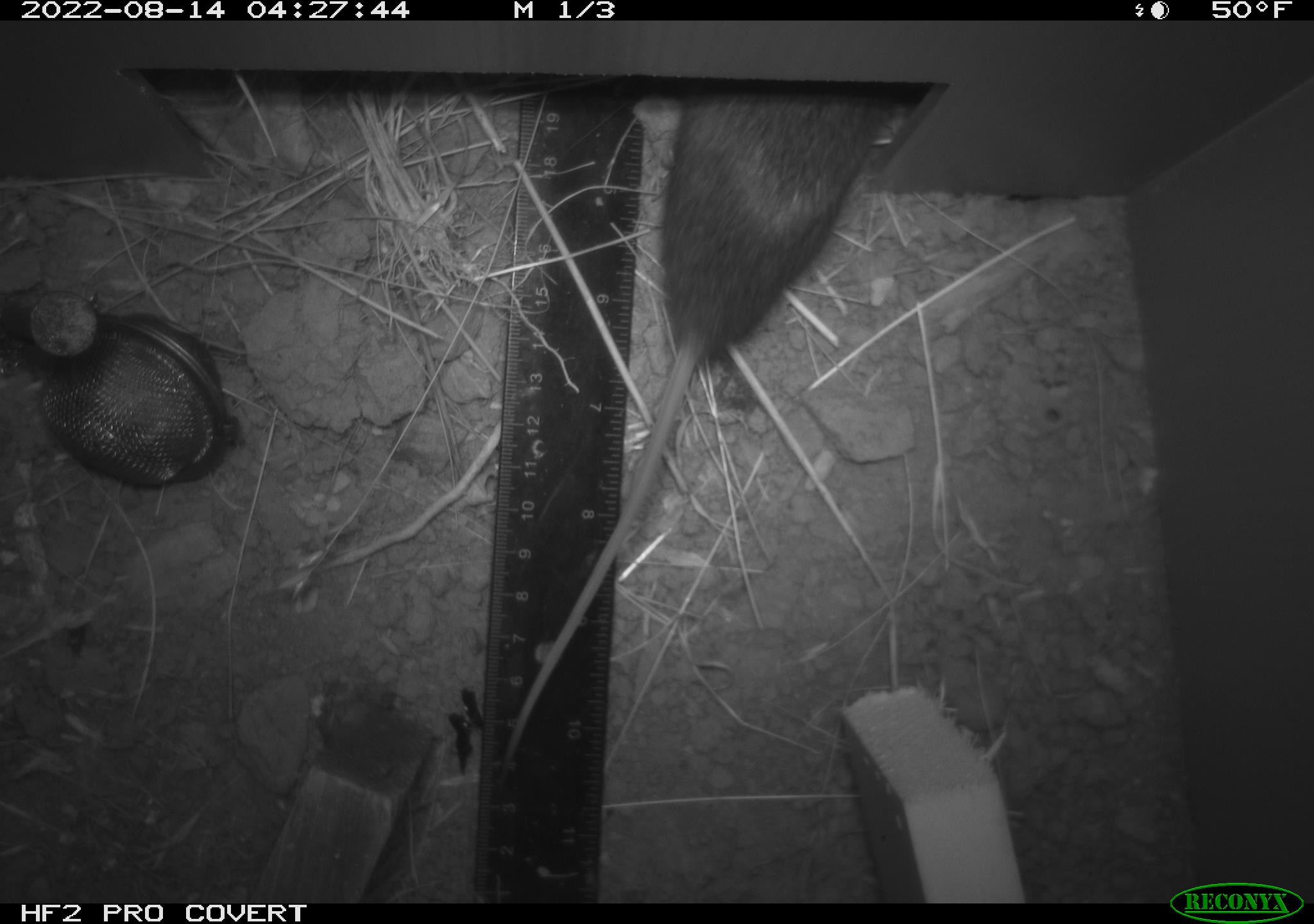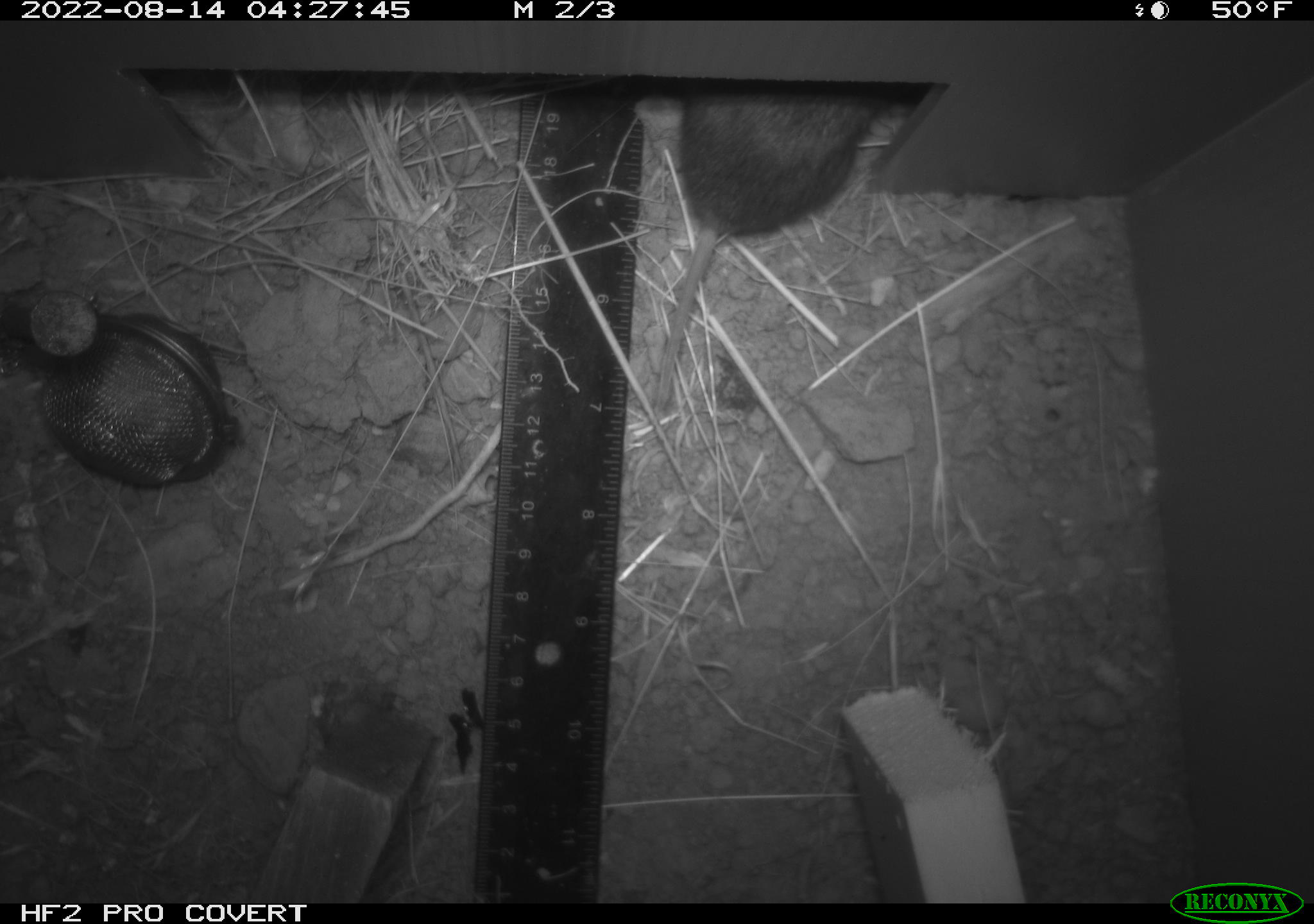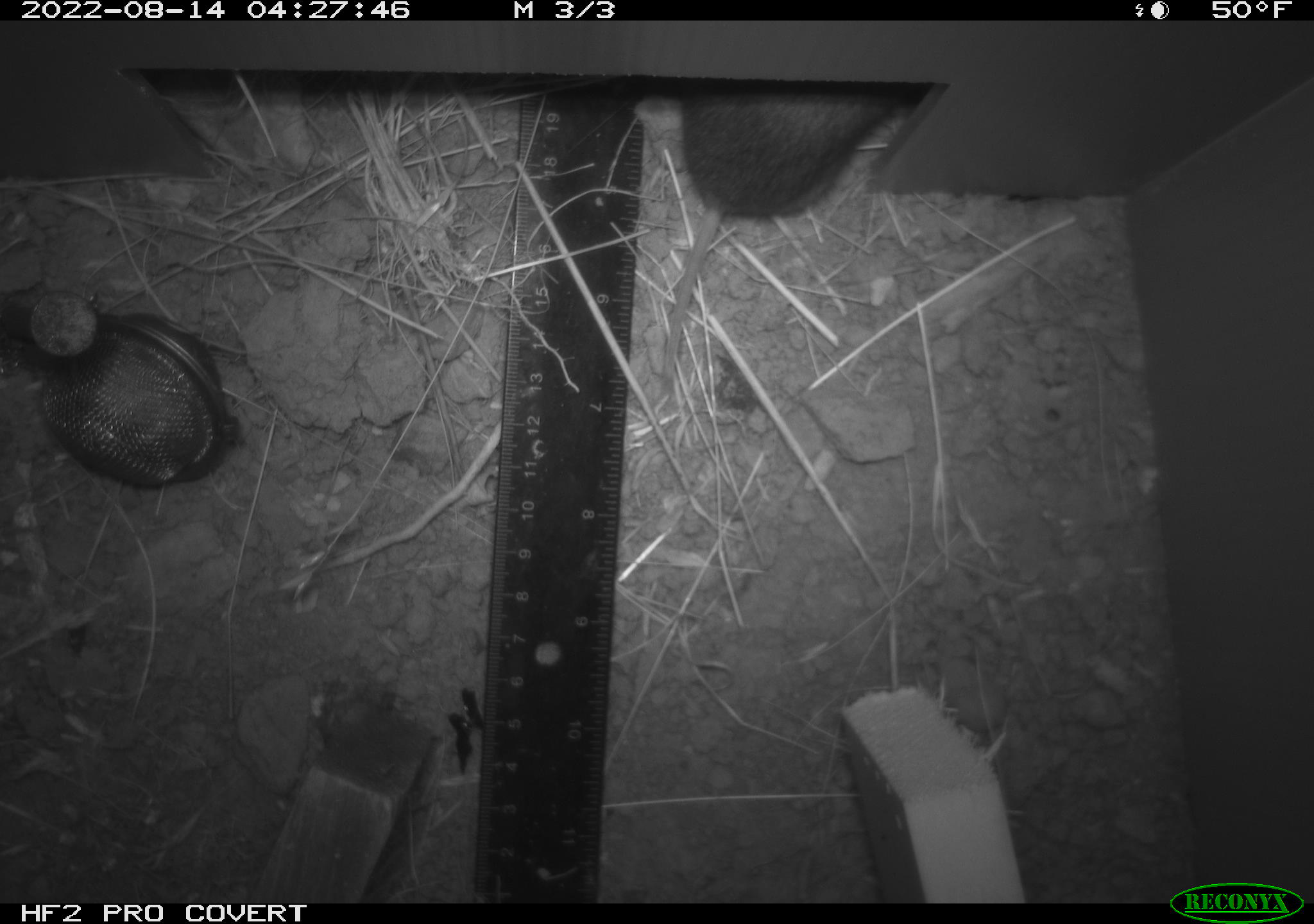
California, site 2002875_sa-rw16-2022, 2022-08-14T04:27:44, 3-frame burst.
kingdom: Animalia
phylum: Chordata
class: Mammalia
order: Rodentia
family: Muridae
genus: Rattus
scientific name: Rattus rattus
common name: house rat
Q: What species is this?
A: House rat (Rattus rattus).